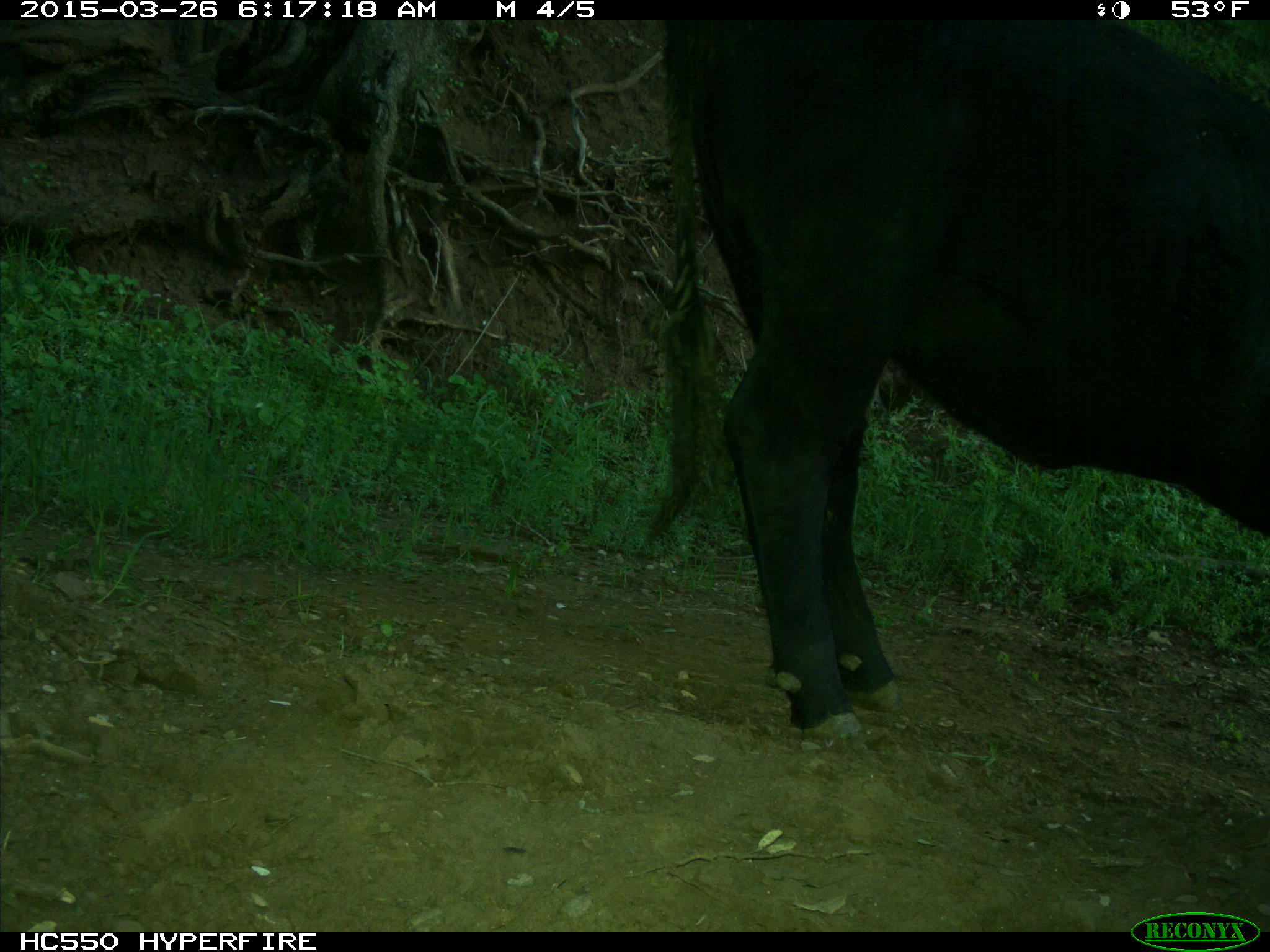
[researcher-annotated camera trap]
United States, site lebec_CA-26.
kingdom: Animalia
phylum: Chordata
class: Mammalia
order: Artiodactyla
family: Bovidae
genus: Bos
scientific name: Bos taurus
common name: domestic cow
Bos taurus (domestic cow).